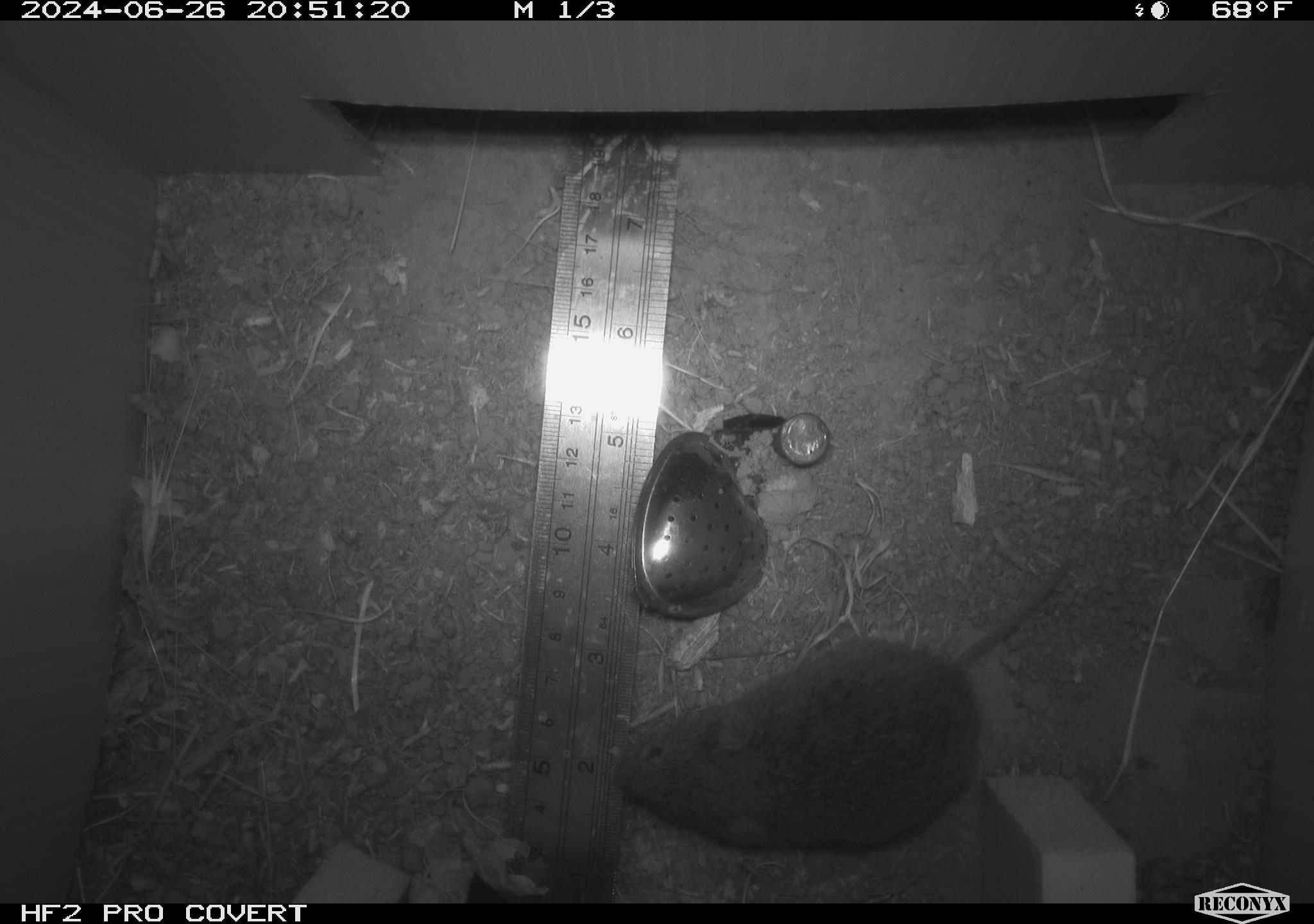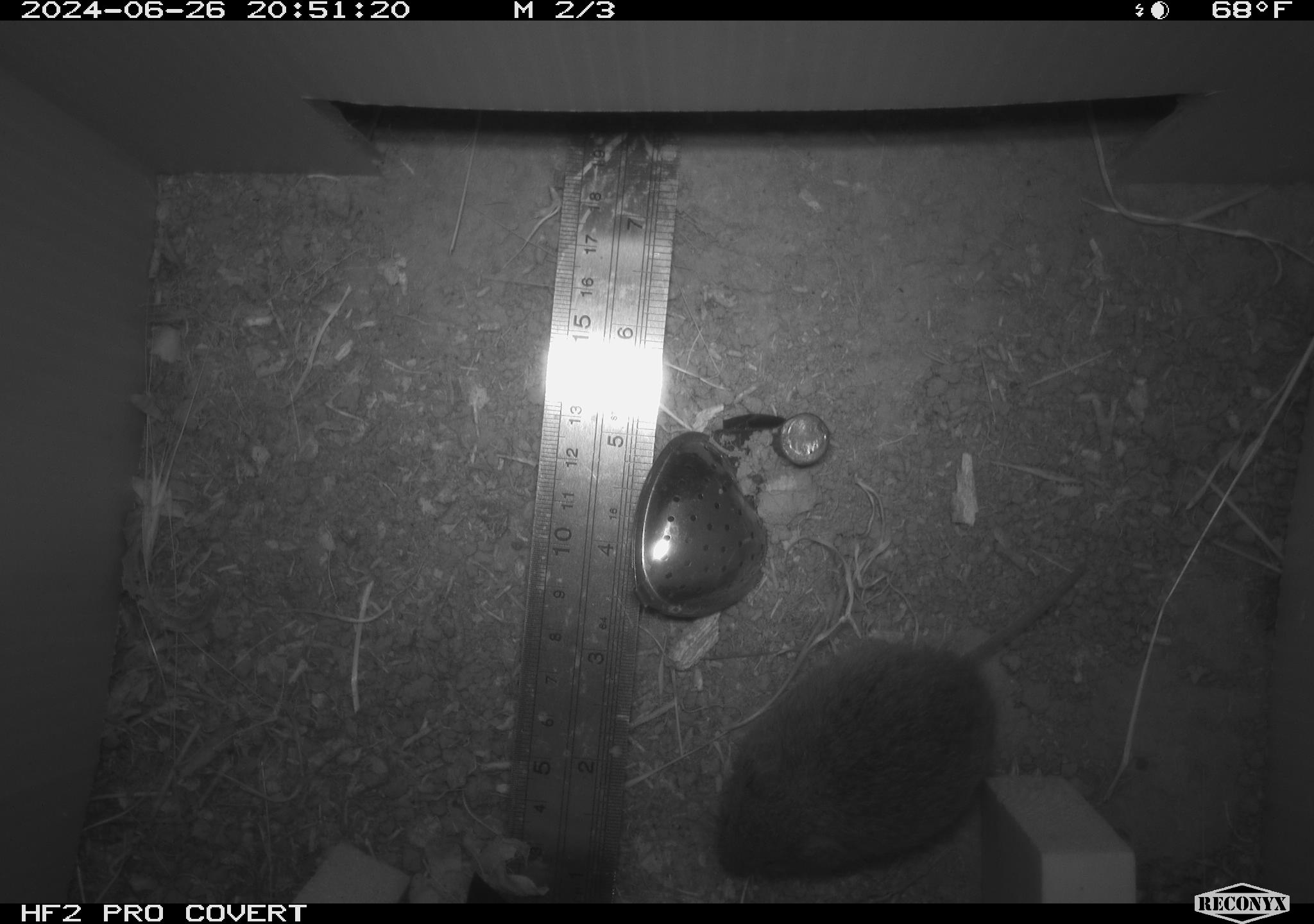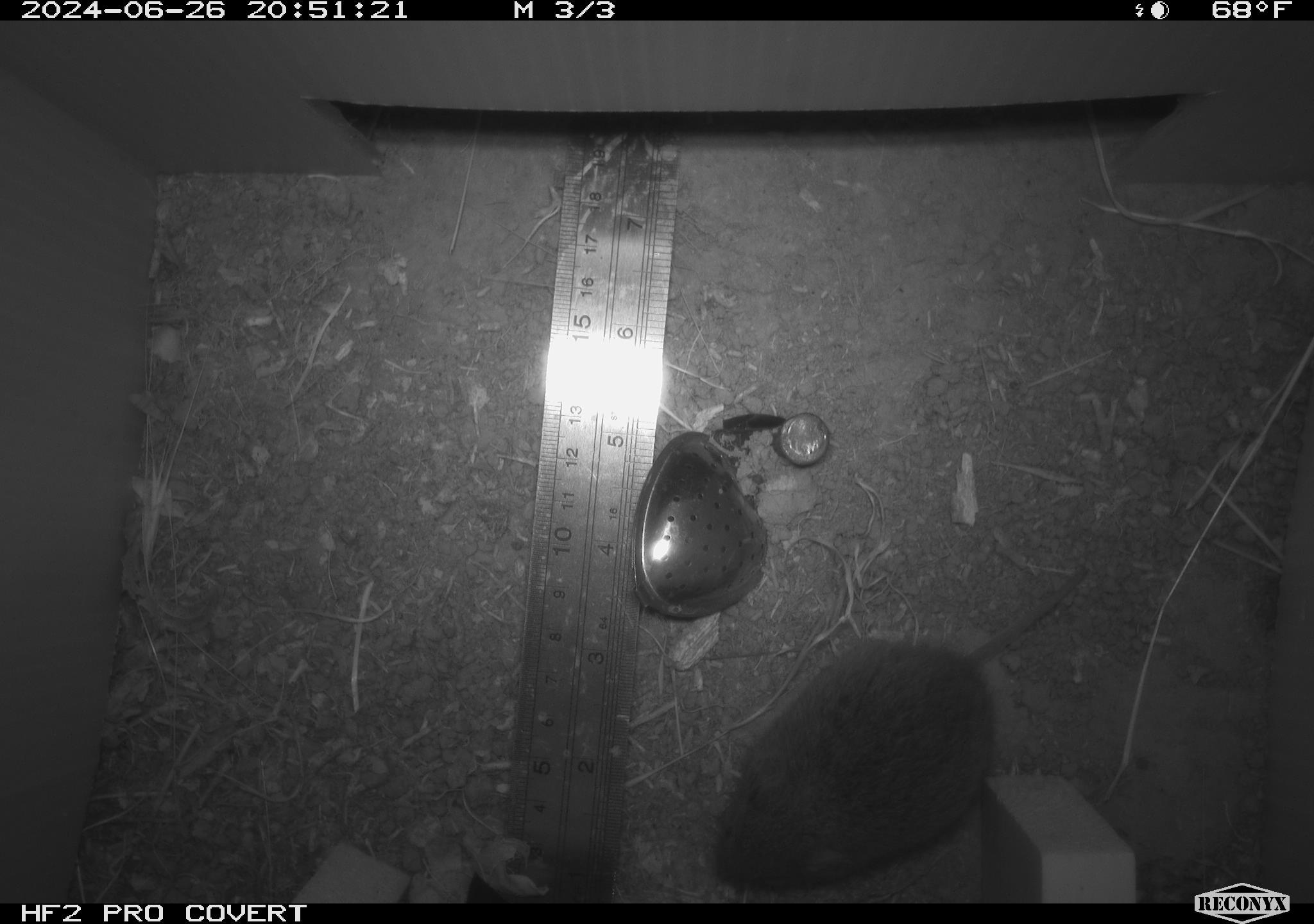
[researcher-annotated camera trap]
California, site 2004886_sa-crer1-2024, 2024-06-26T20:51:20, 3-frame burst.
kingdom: Animalia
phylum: Chordata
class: Mammalia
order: Rodentia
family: Cricetidae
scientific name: Arvicolinae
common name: voles, lemmings, and muskrats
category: arvicolinae subfamily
Arvicolinae subfamily (voles, lemmings, and muskrats) (Arvicolinae).